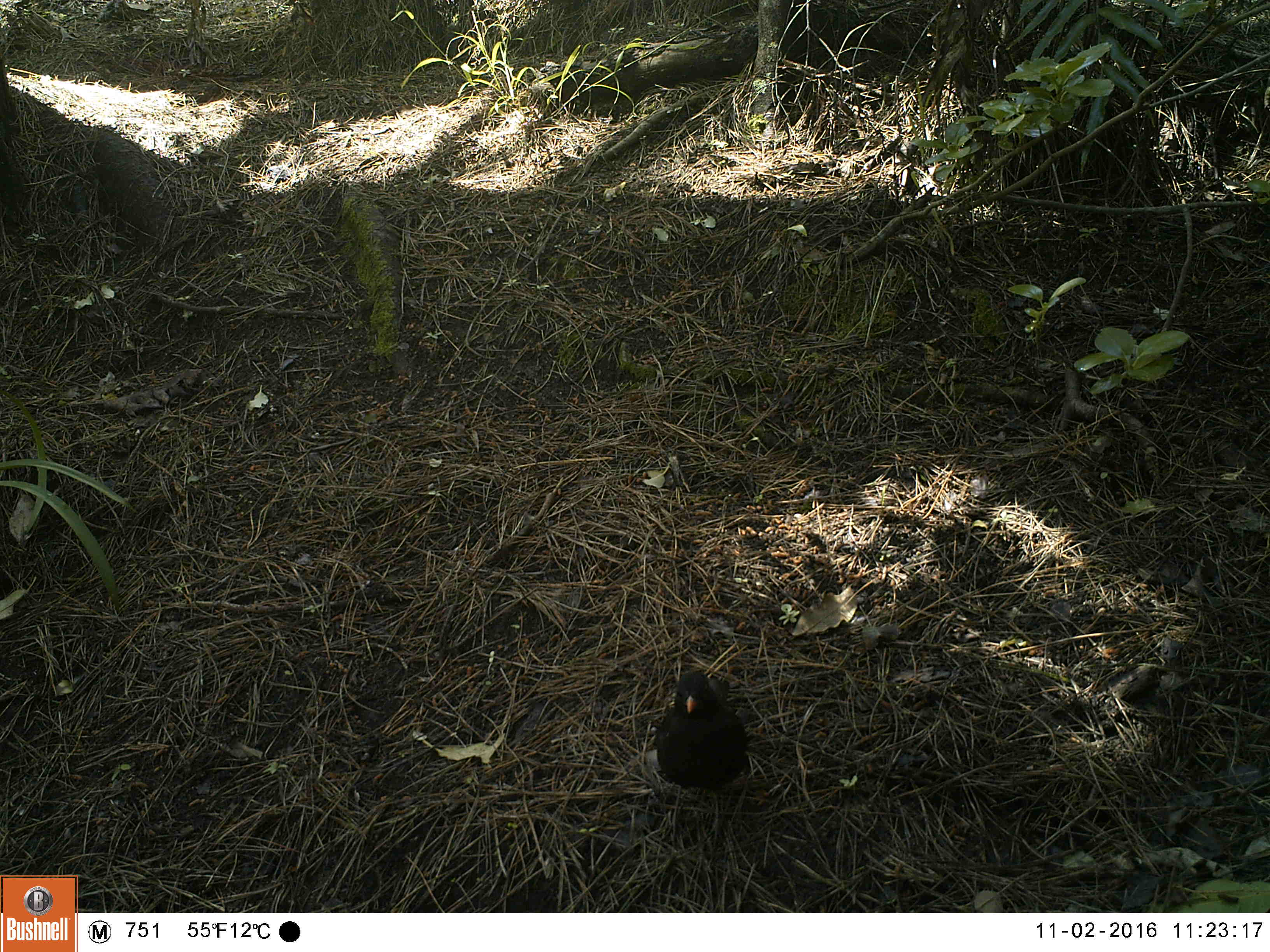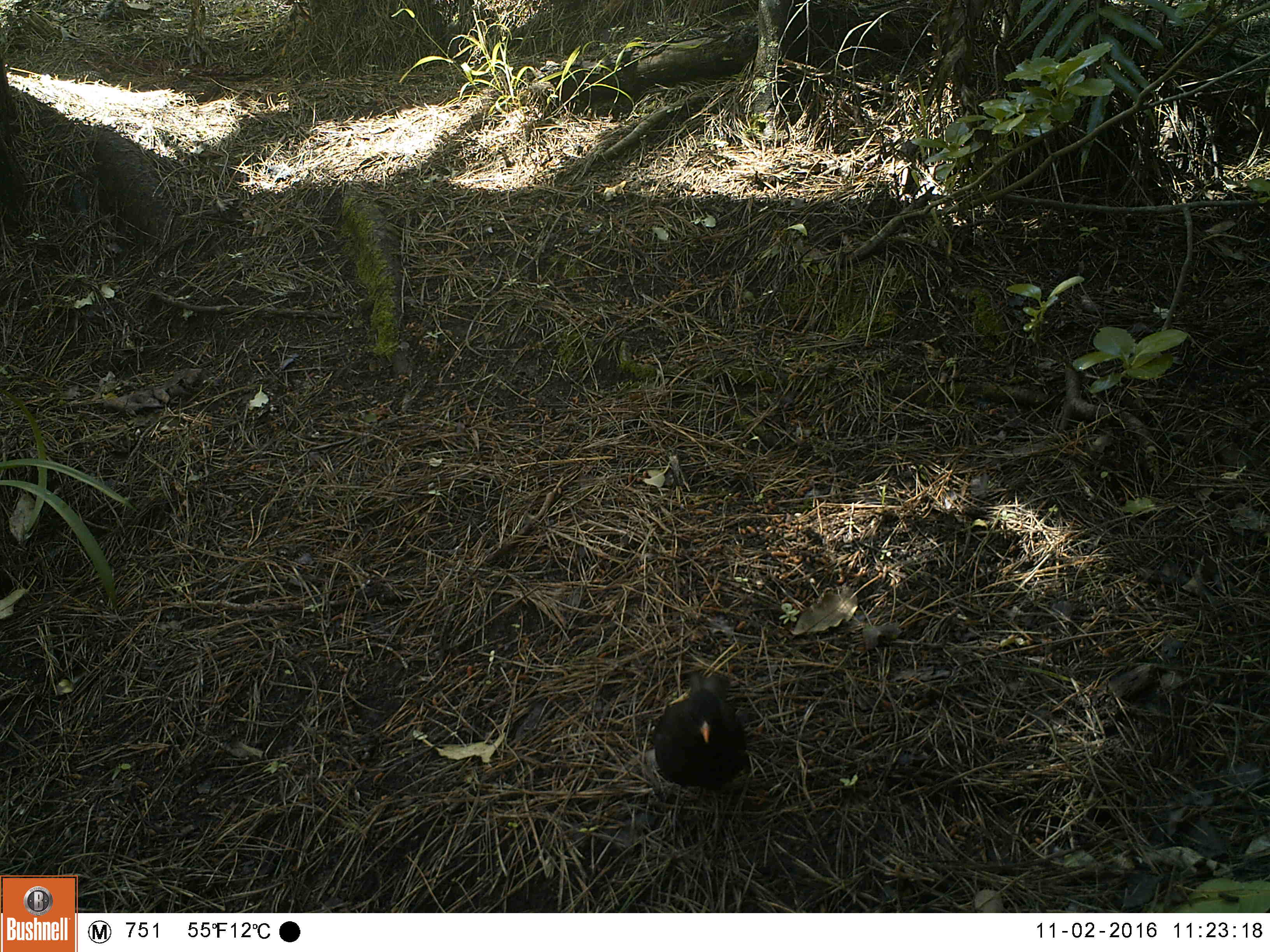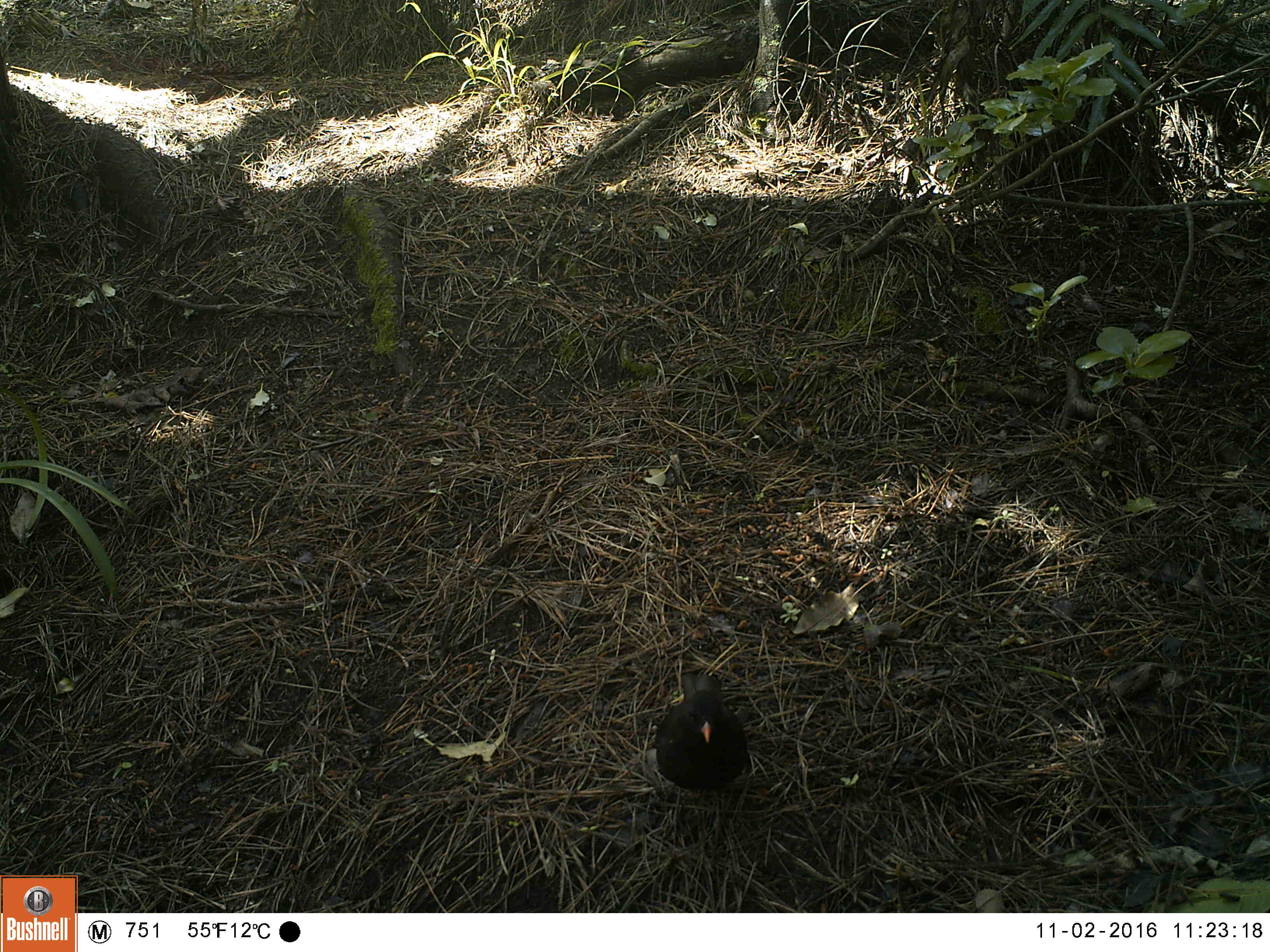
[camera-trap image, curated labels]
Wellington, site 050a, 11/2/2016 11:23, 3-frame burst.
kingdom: Animalia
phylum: Chordata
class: Aves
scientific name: Aves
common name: bird